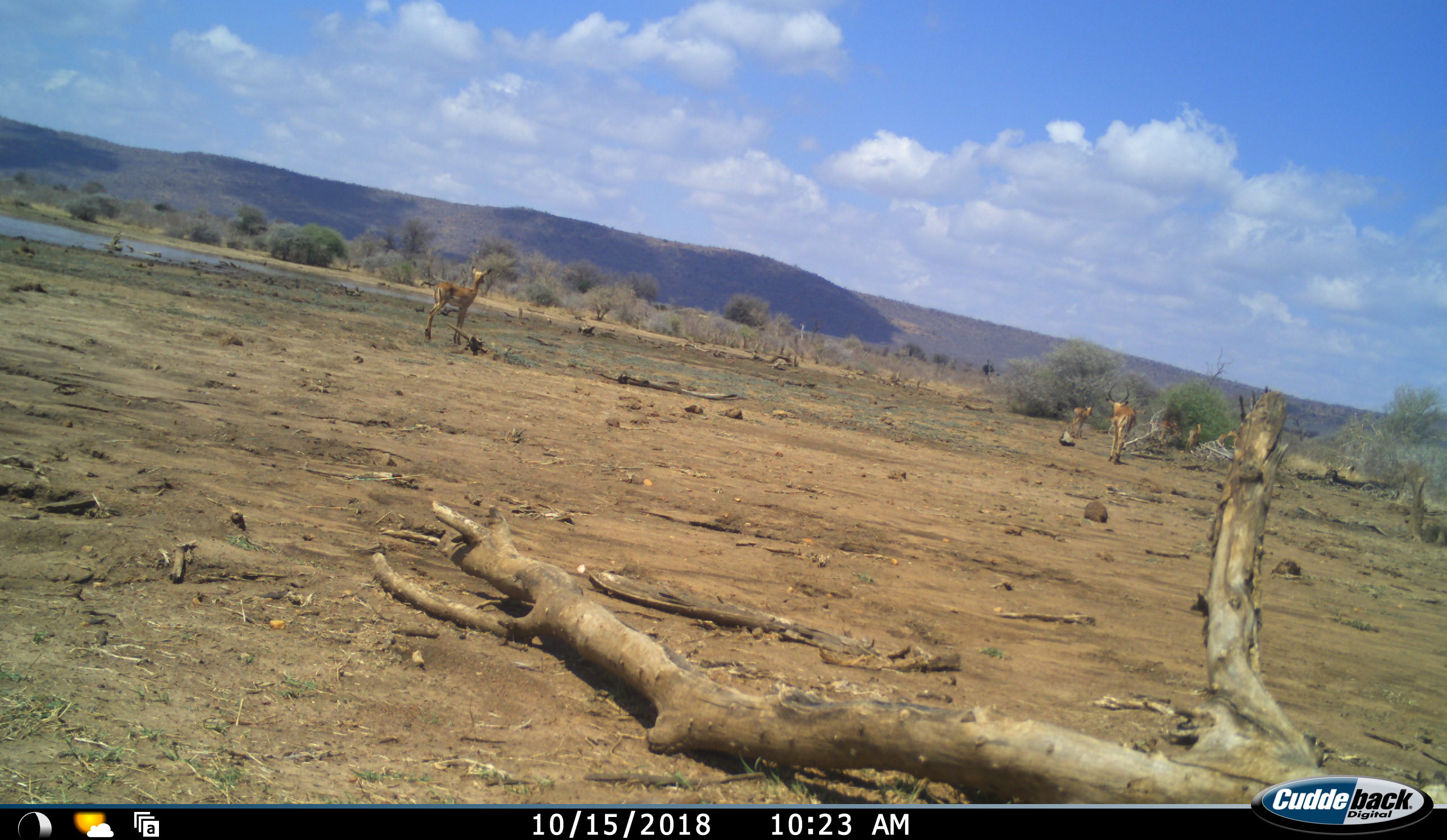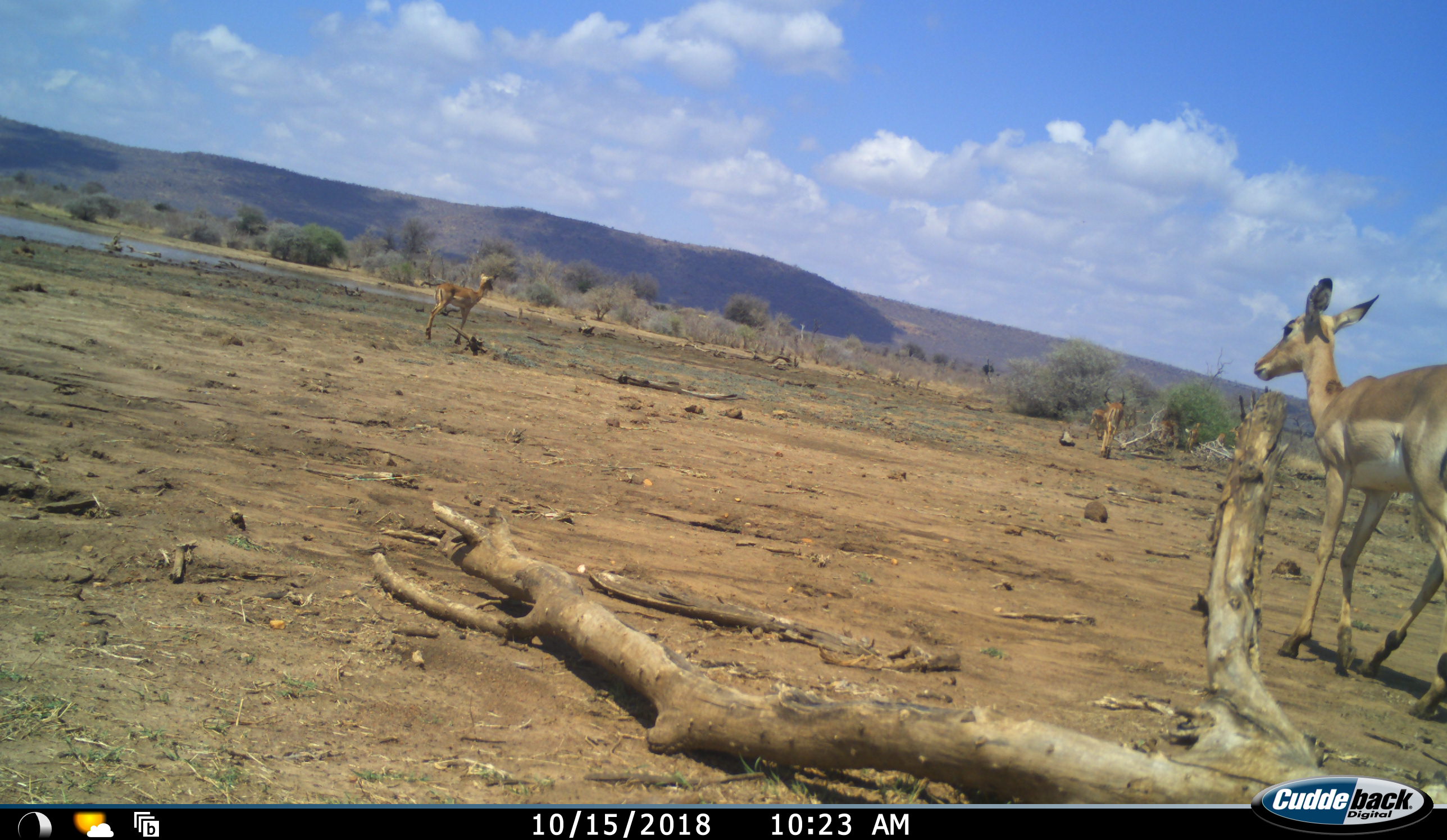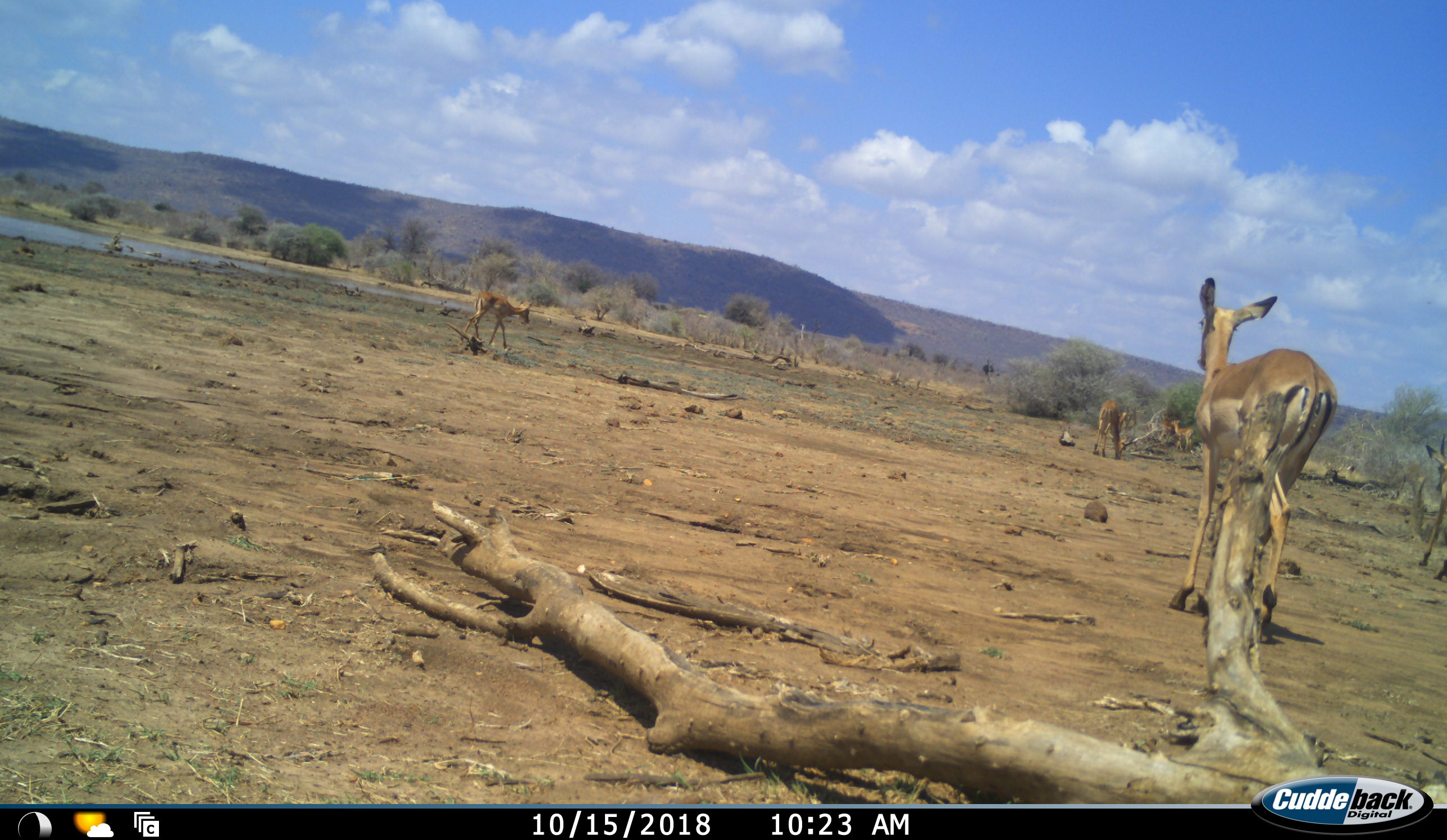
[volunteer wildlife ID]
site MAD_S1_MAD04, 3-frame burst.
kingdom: Animalia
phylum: Chordata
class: Mammalia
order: Artiodactyla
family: Bovidae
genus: Aepyceros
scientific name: Aepyceros melampus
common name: impala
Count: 5.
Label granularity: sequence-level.